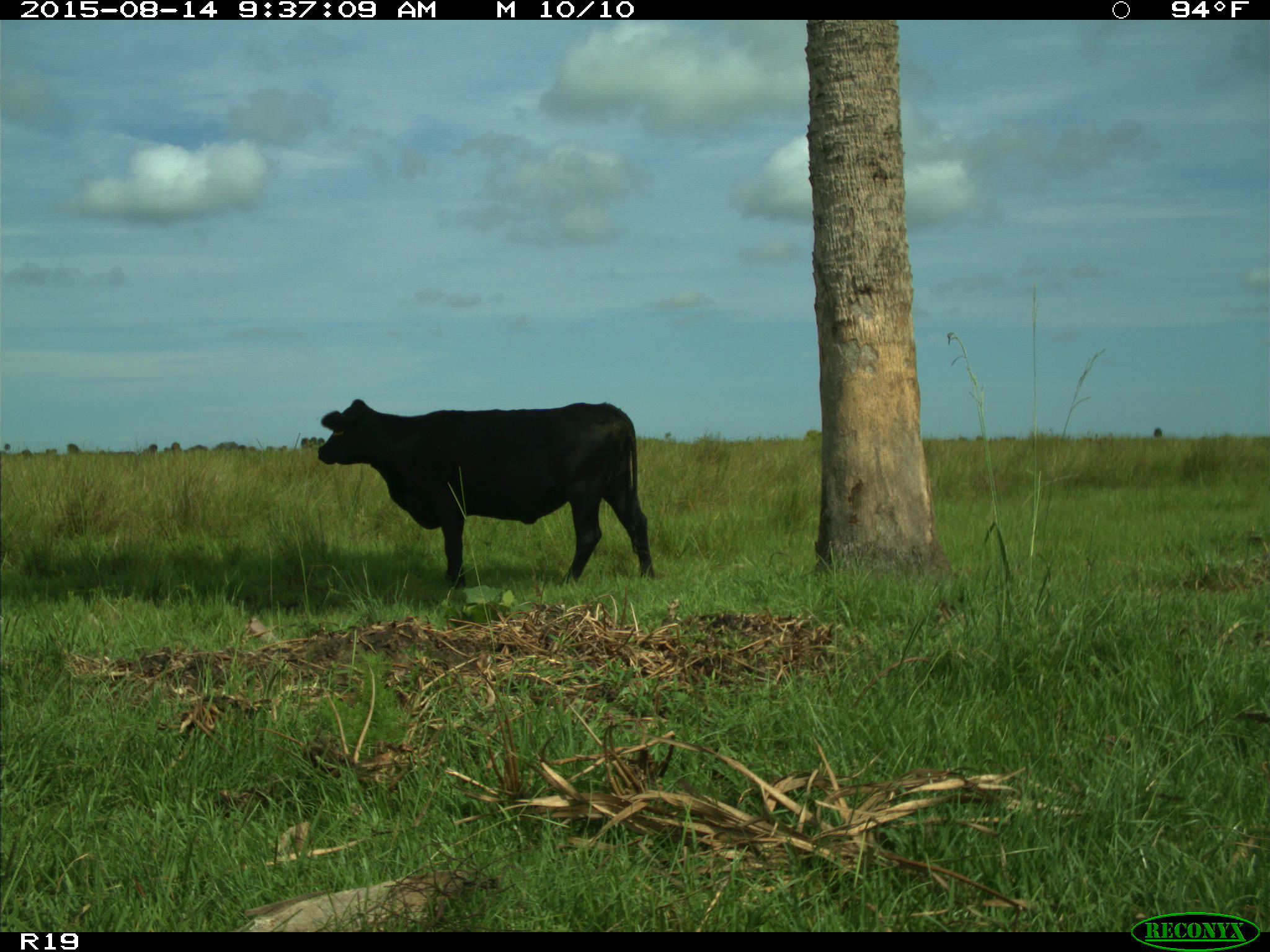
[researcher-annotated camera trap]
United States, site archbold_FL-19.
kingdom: Animalia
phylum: Chordata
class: Mammalia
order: Artiodactyla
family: Bovidae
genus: Bos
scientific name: Bos taurus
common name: domestic cow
Bos taurus (domestic cow).